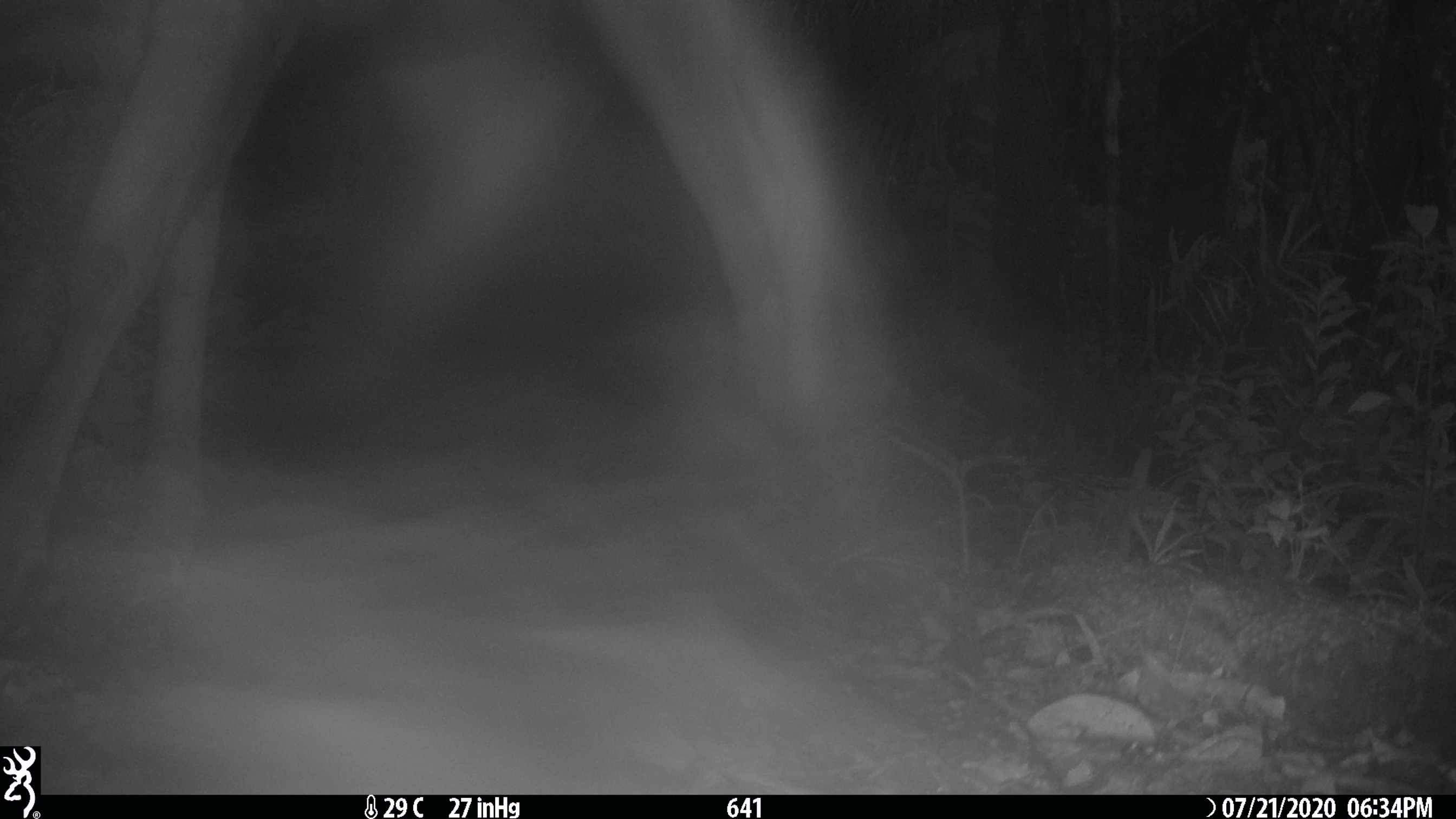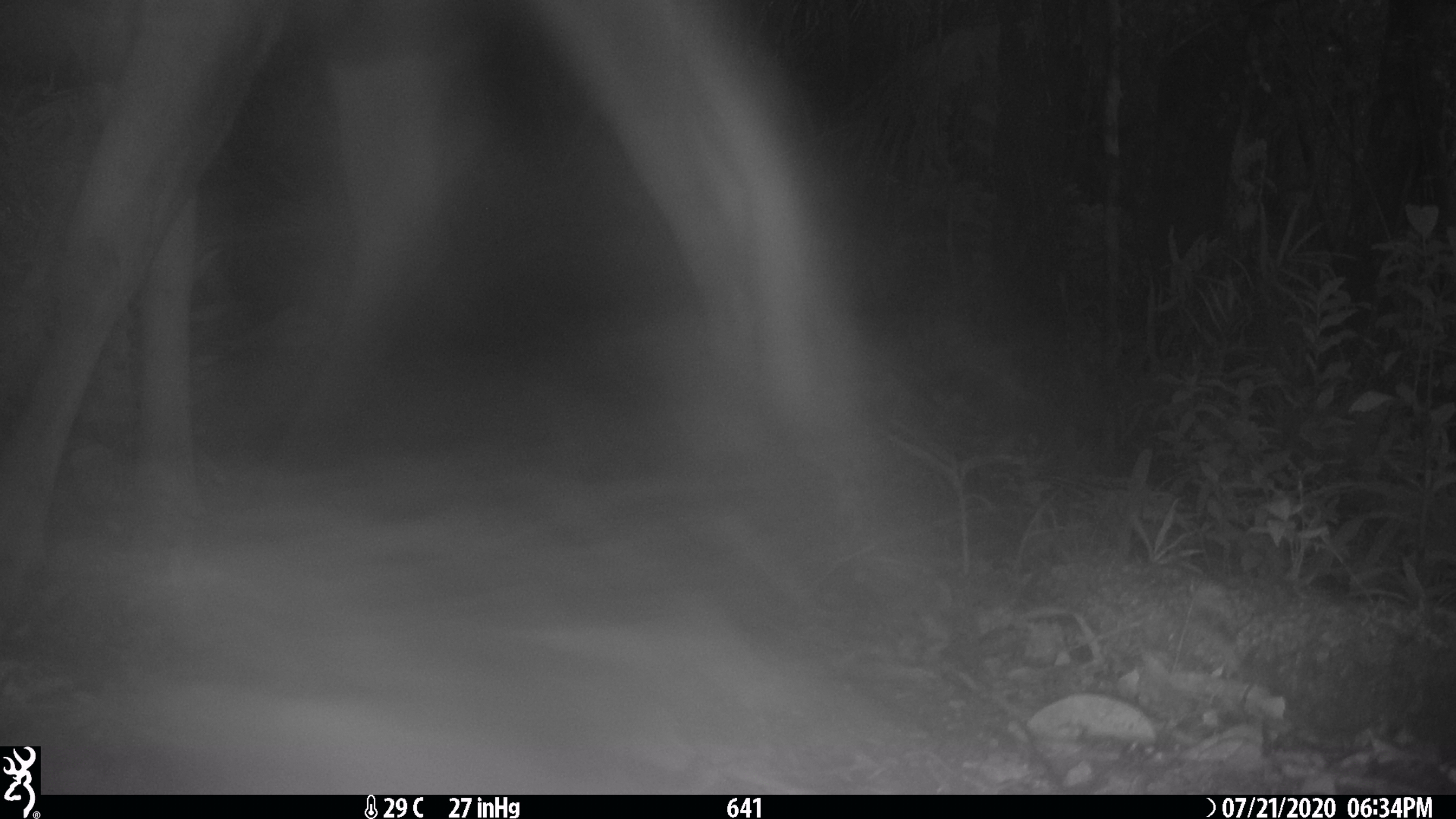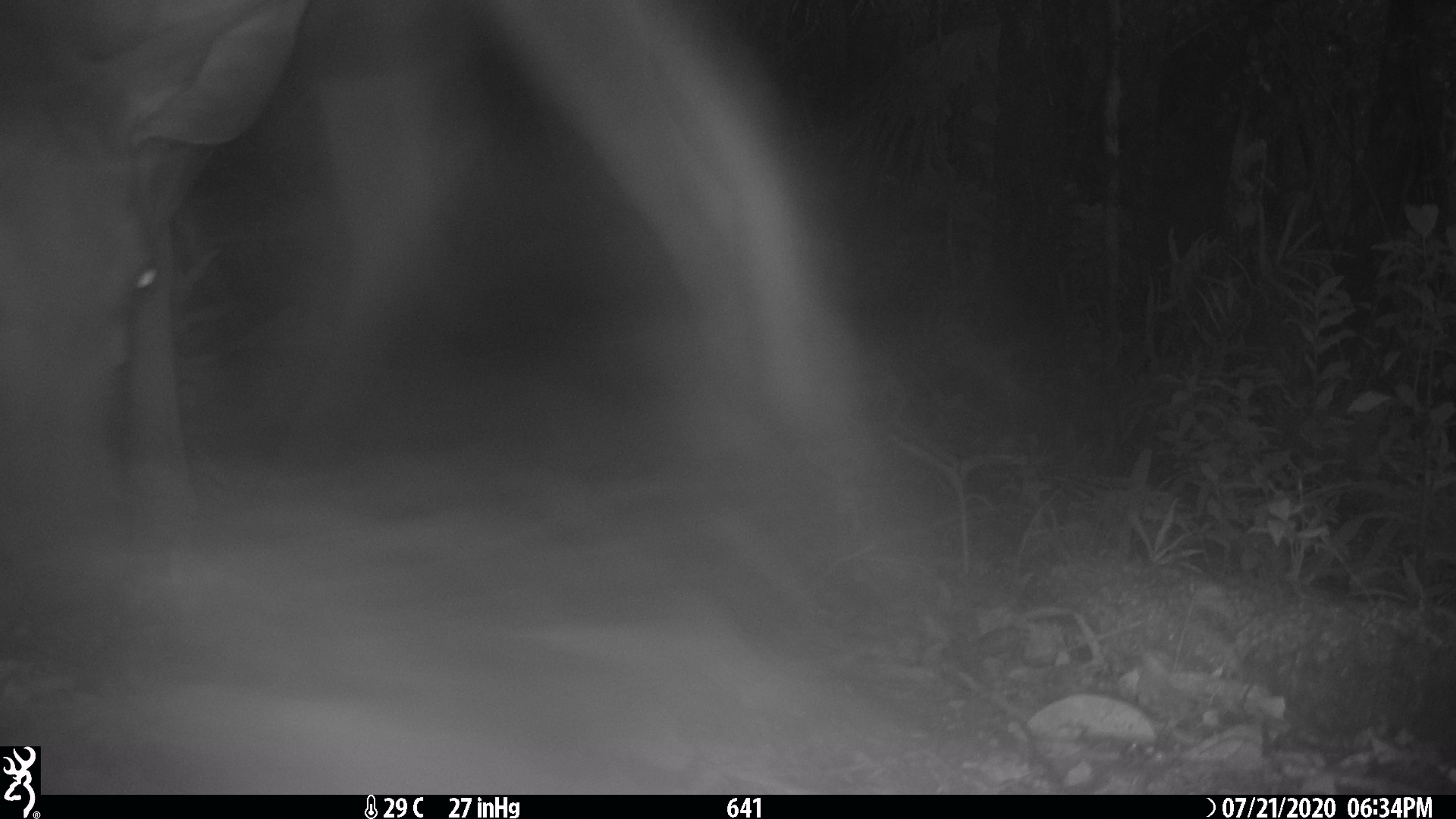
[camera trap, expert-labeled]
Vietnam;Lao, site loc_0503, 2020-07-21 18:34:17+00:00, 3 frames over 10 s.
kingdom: Animalia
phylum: Chordata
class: Mammalia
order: Artiodactyla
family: Cervidae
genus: Rusa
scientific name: Rusa unicolor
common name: sambar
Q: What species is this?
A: Sambar (Rusa unicolor).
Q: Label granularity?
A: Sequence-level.